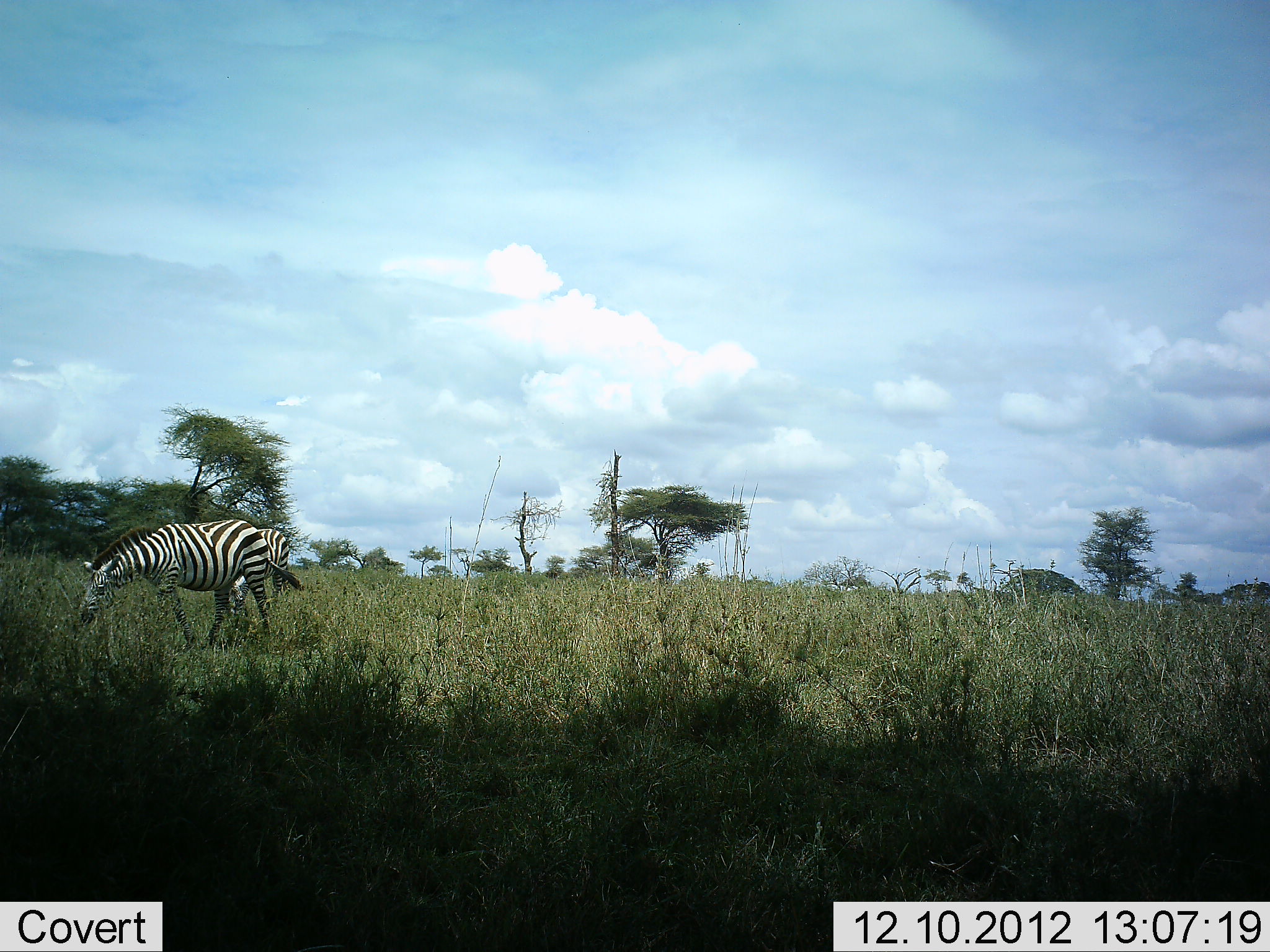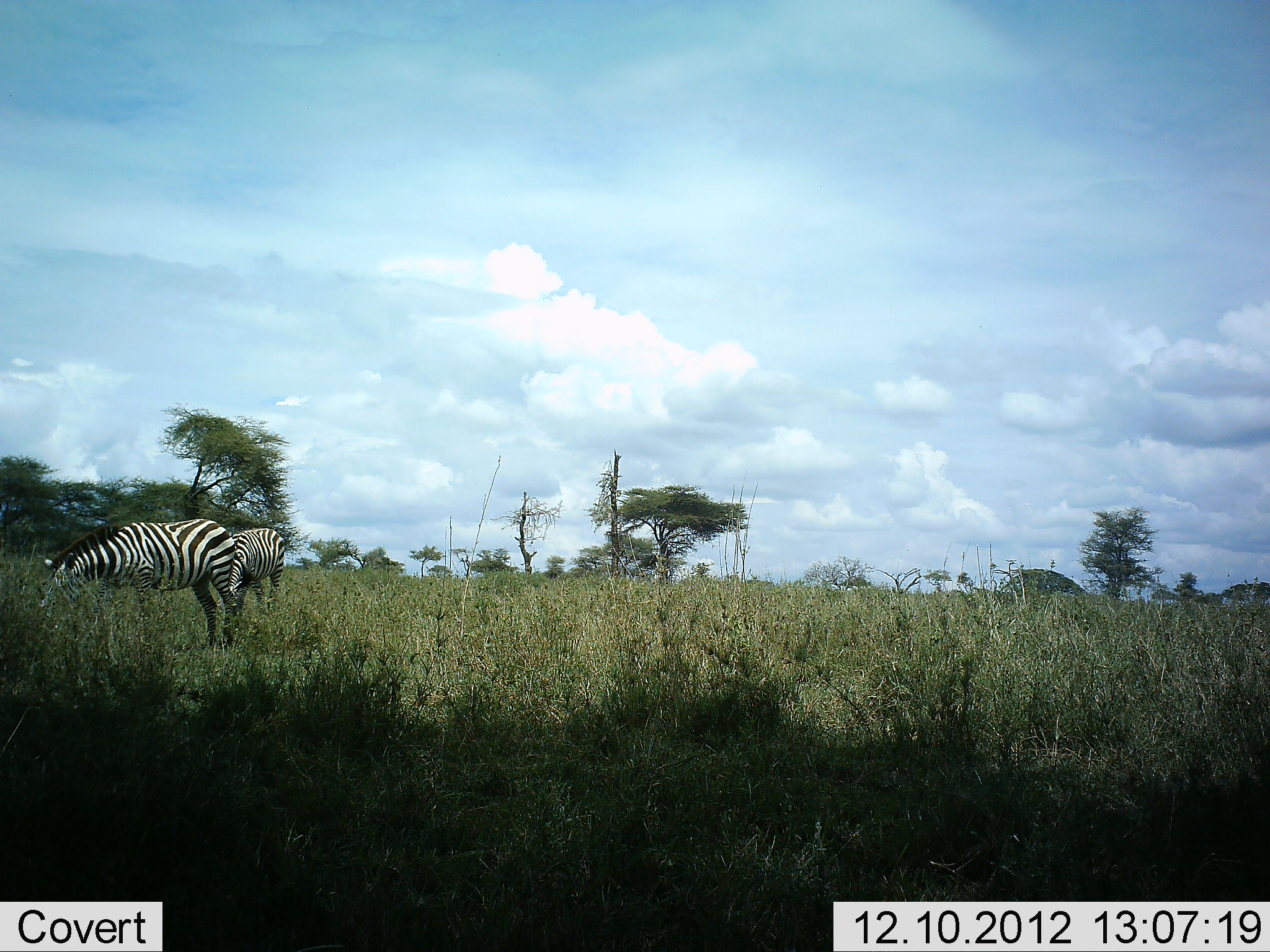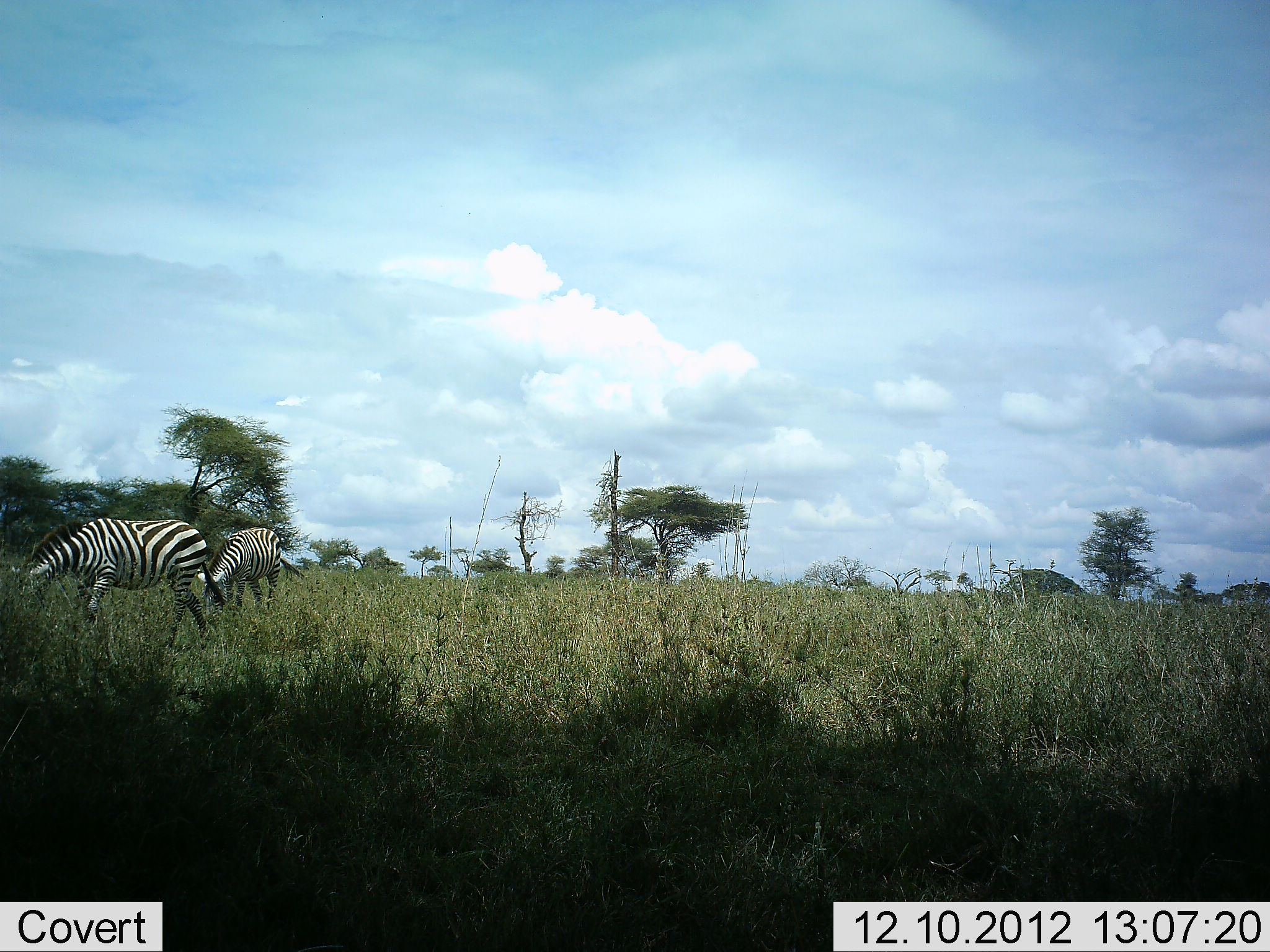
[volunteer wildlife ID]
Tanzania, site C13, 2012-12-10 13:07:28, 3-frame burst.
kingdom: Animalia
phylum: Chordata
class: Mammalia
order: Perissodactyla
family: Equidae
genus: Equus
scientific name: Equus quagga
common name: plains zebra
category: zebra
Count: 2.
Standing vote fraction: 0%.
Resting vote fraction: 0%.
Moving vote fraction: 30%.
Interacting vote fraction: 0%.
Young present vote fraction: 0%.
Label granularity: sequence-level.